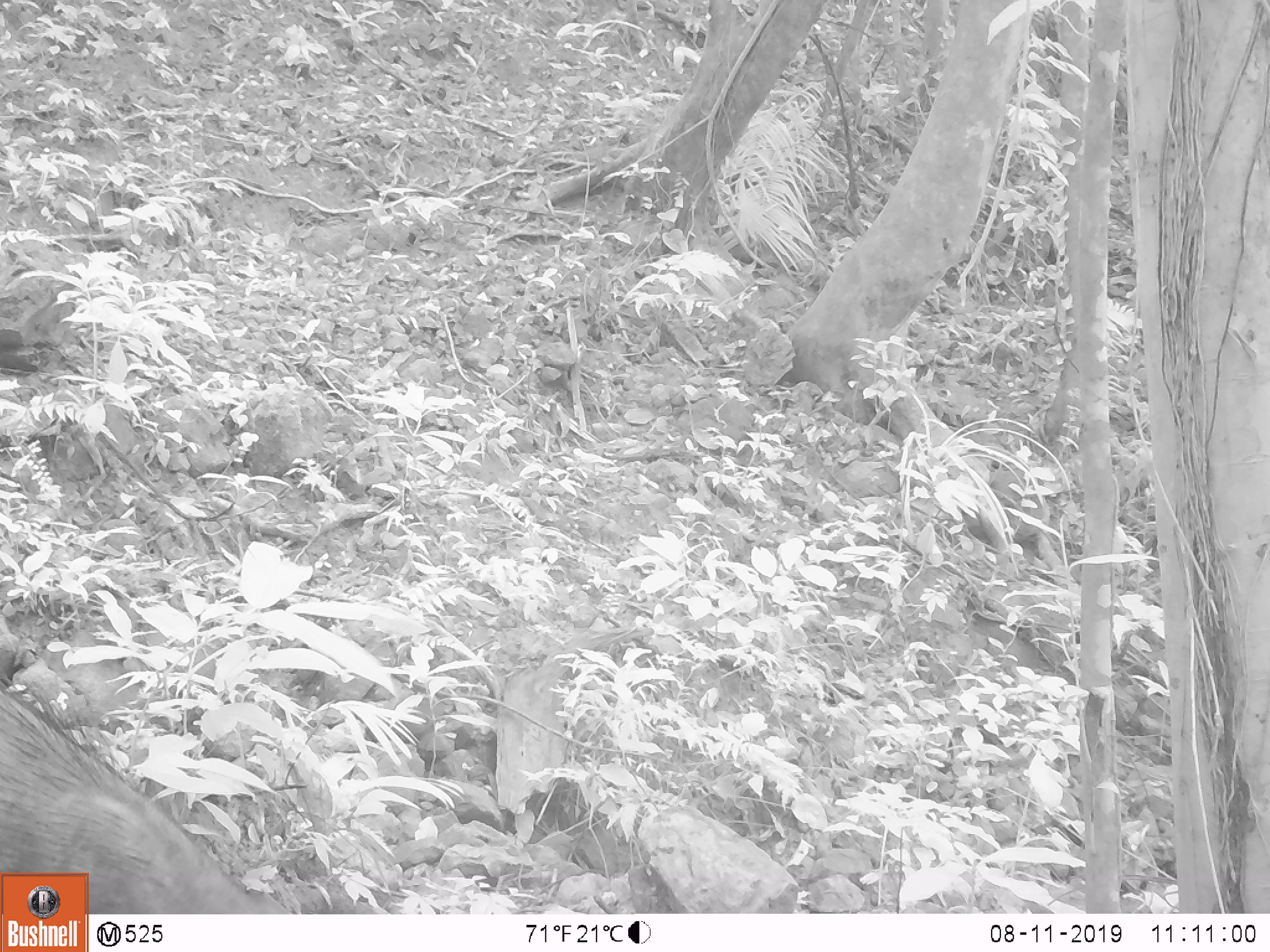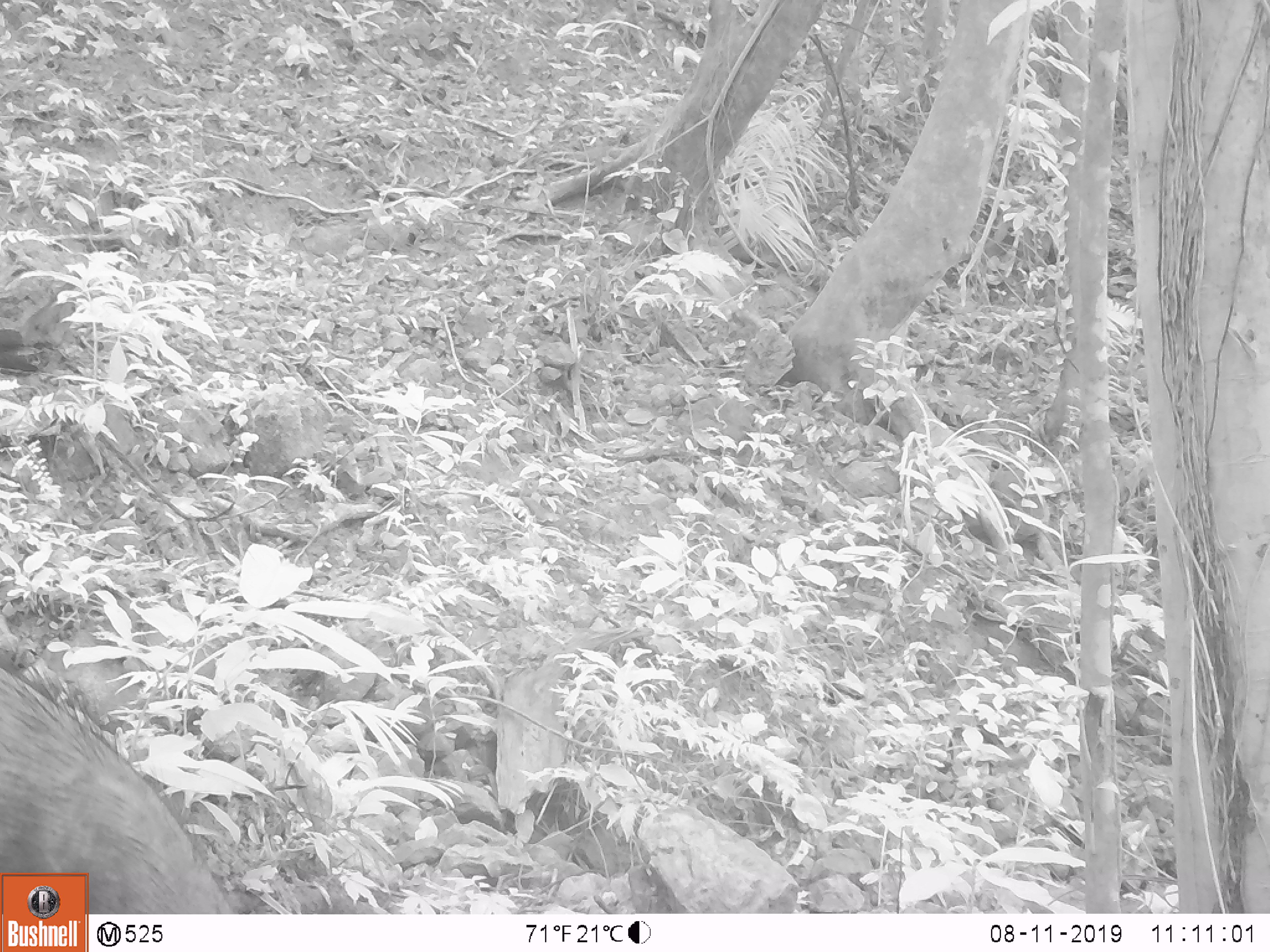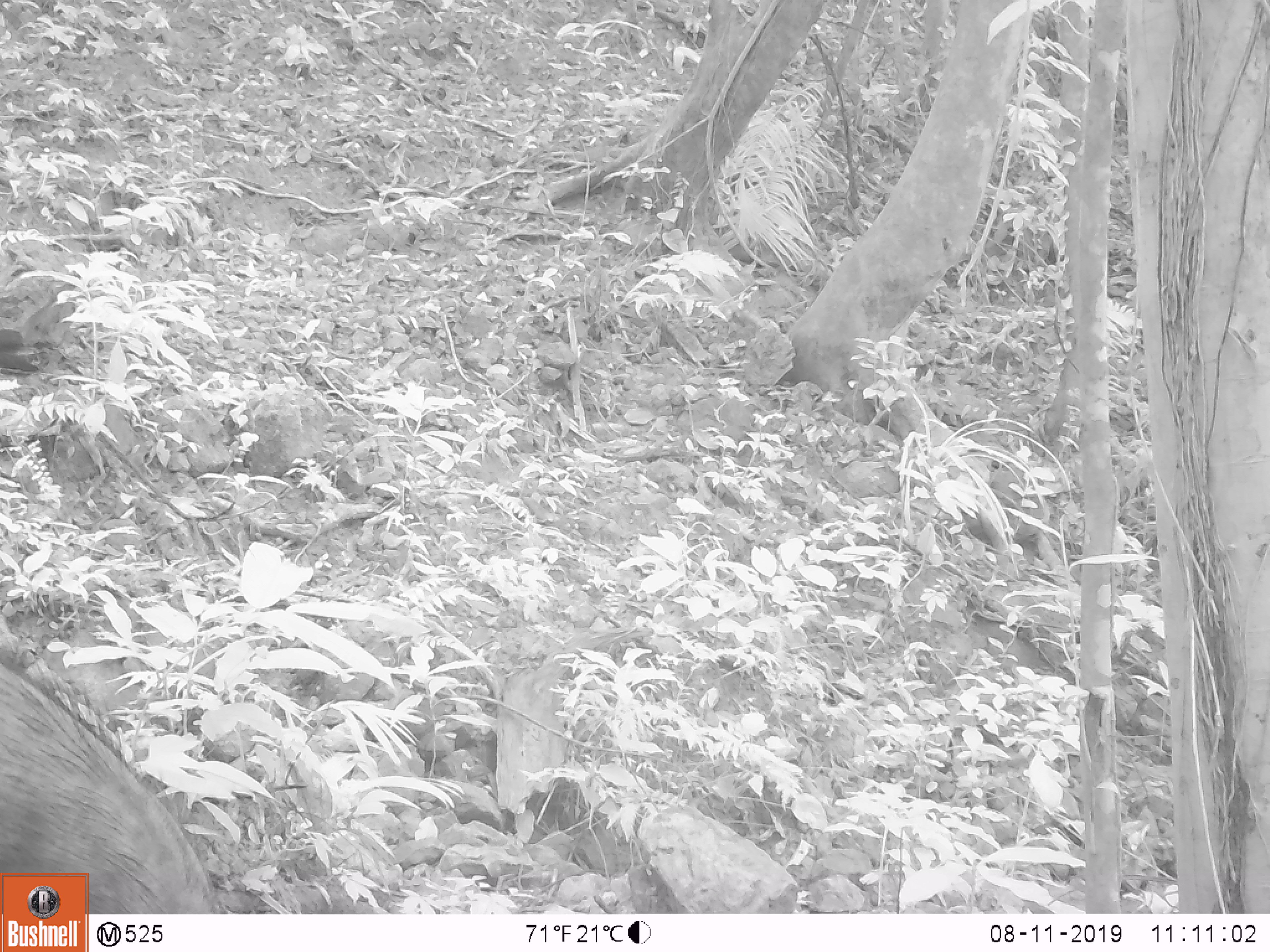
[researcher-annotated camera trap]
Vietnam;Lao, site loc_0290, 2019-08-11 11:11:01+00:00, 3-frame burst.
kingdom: Animalia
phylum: Chordata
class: Mammalia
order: Artiodactyla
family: Suidae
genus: Sus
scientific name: Sus scrofa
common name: eurasian wild pig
Eurasian wild pig (Sus scrofa). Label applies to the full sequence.